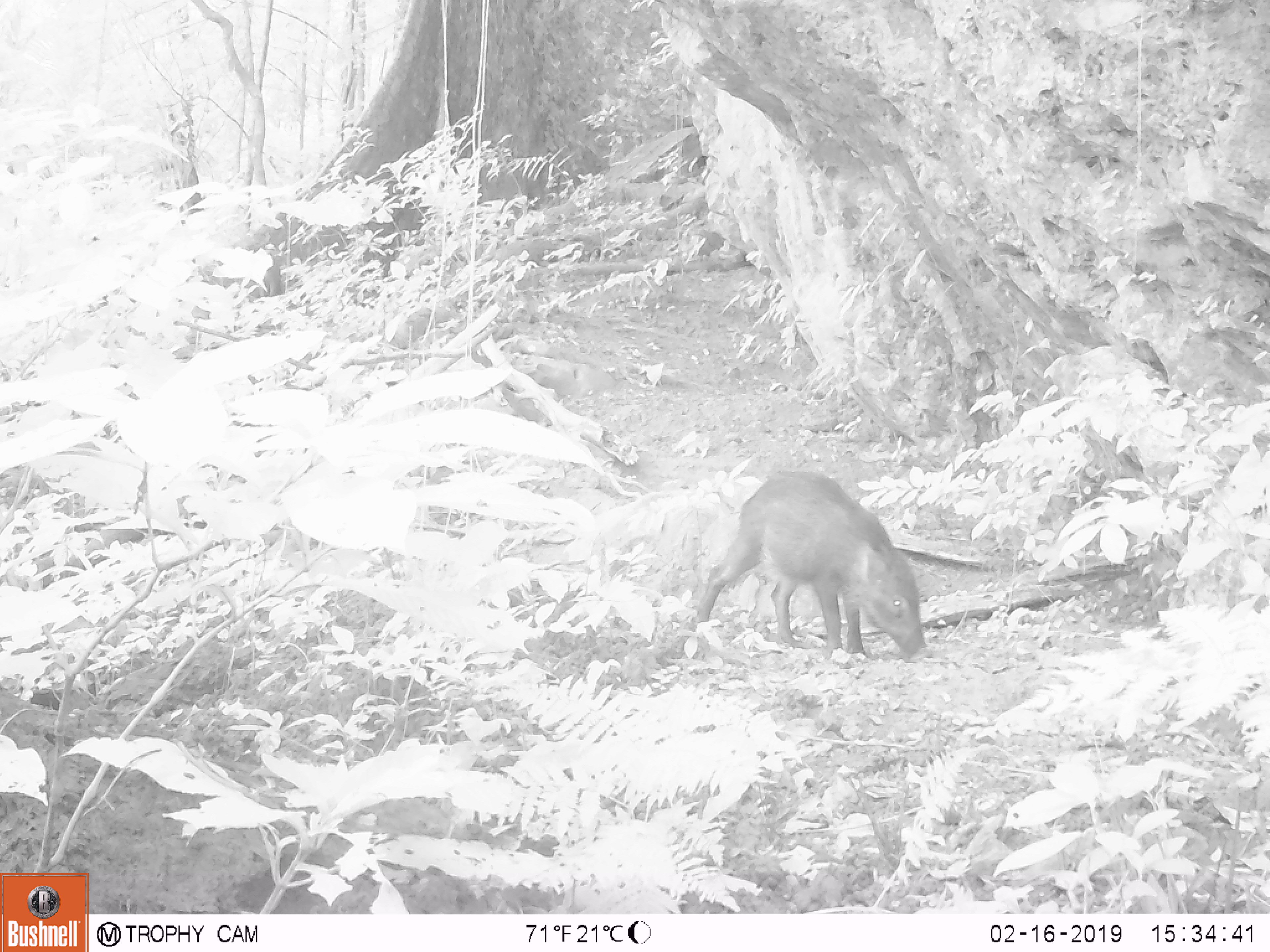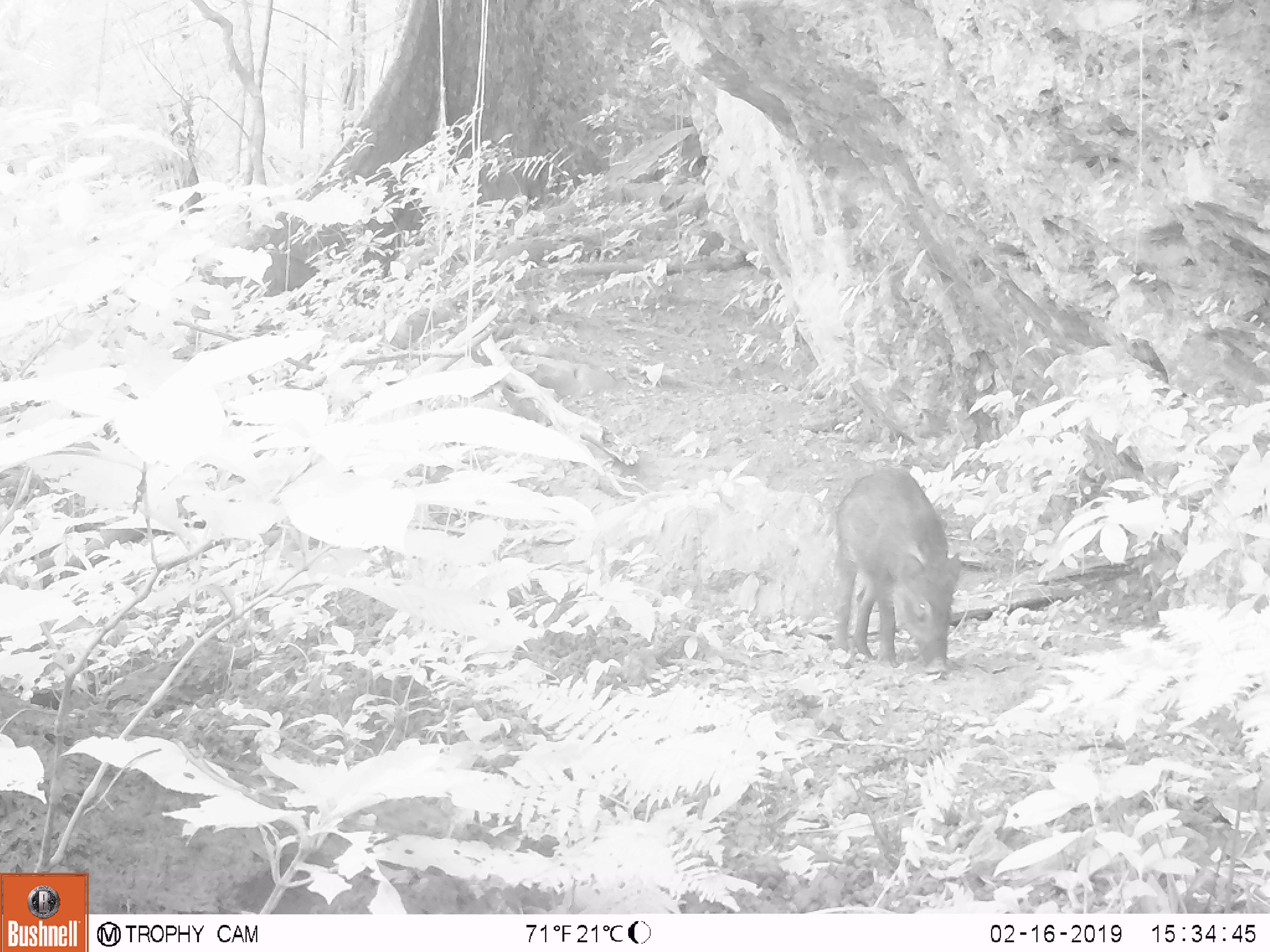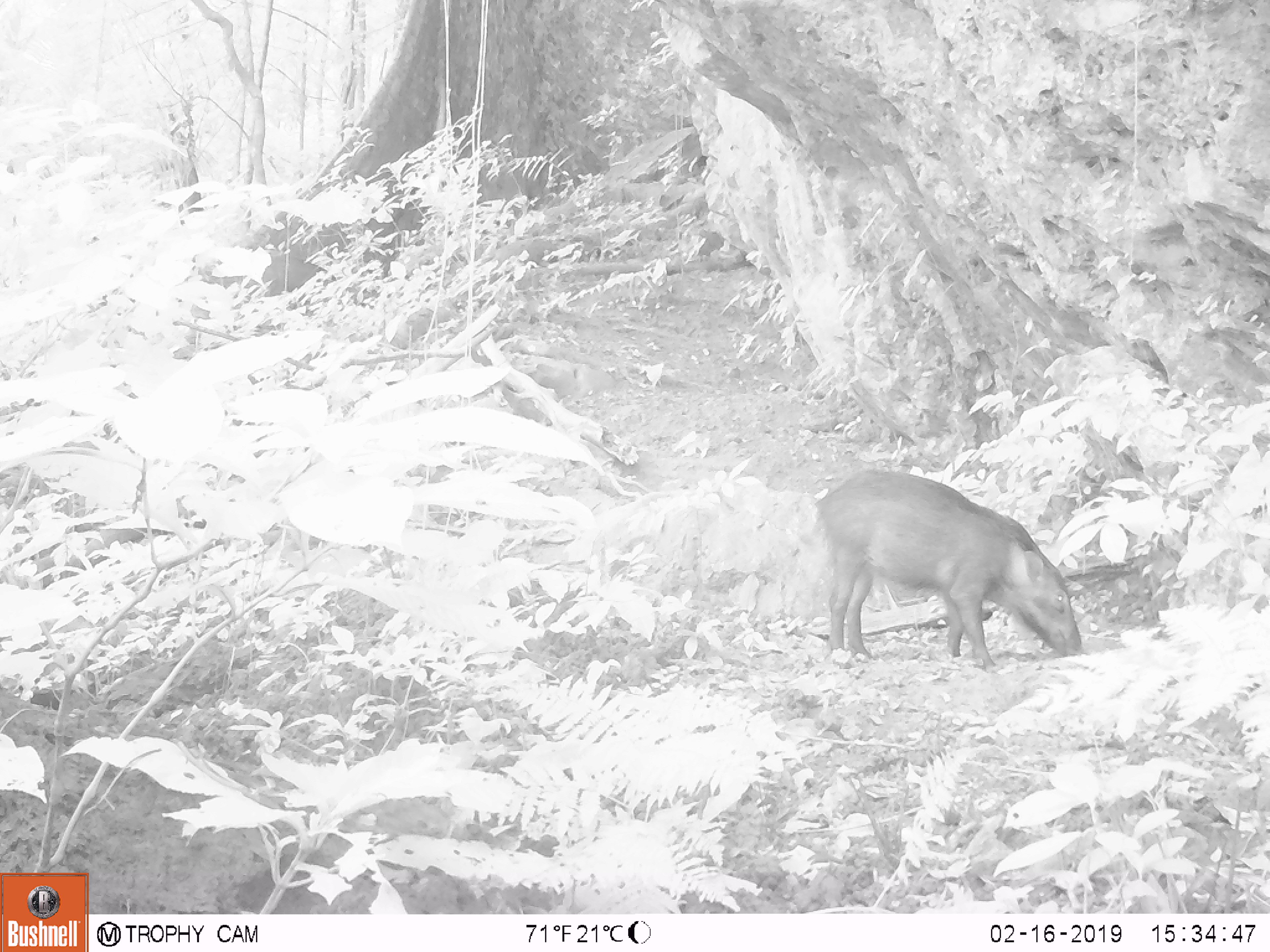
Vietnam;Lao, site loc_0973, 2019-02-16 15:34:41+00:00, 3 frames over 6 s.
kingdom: Animalia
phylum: Chordata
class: Mammalia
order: Artiodactyla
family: Suidae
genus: Sus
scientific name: Sus scrofa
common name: eurasian wild pig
Eurasian wild pig (Sus scrofa). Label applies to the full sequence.